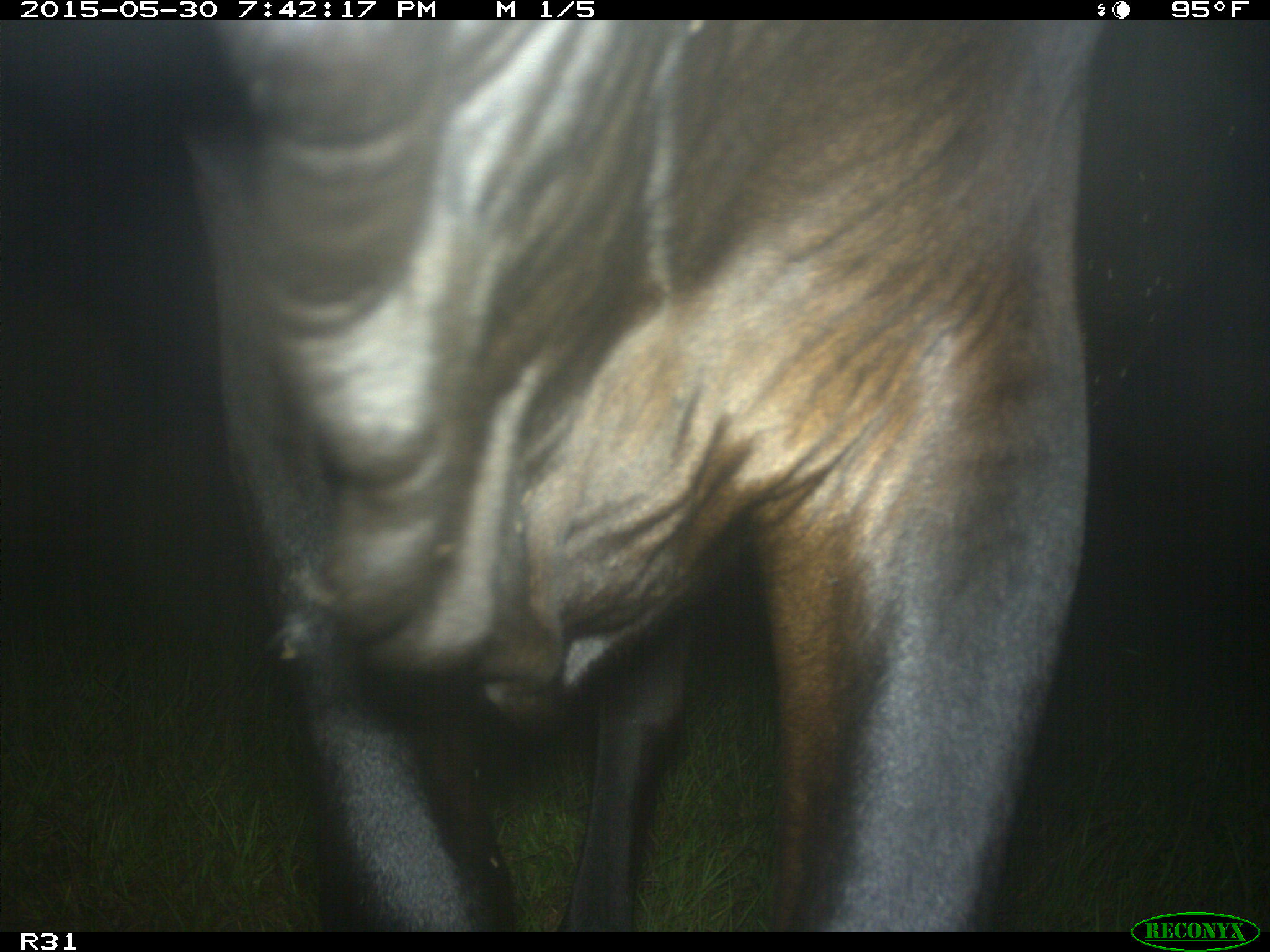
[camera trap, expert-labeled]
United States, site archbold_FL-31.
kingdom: Animalia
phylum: Chordata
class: Mammalia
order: Artiodactyla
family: Bovidae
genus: Bos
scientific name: Bos taurus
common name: domestic cow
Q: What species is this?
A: Bos taurus (domestic cow).